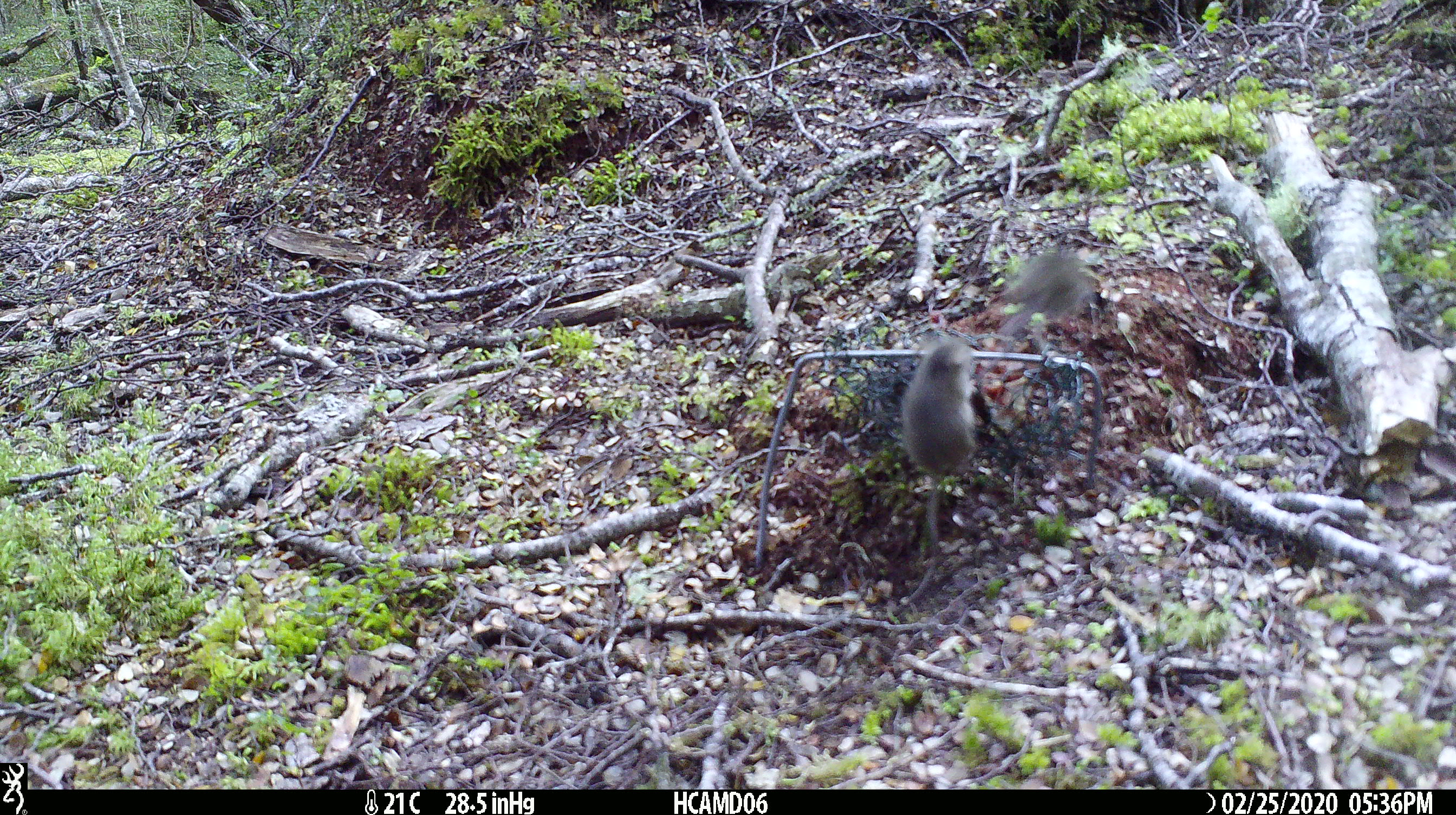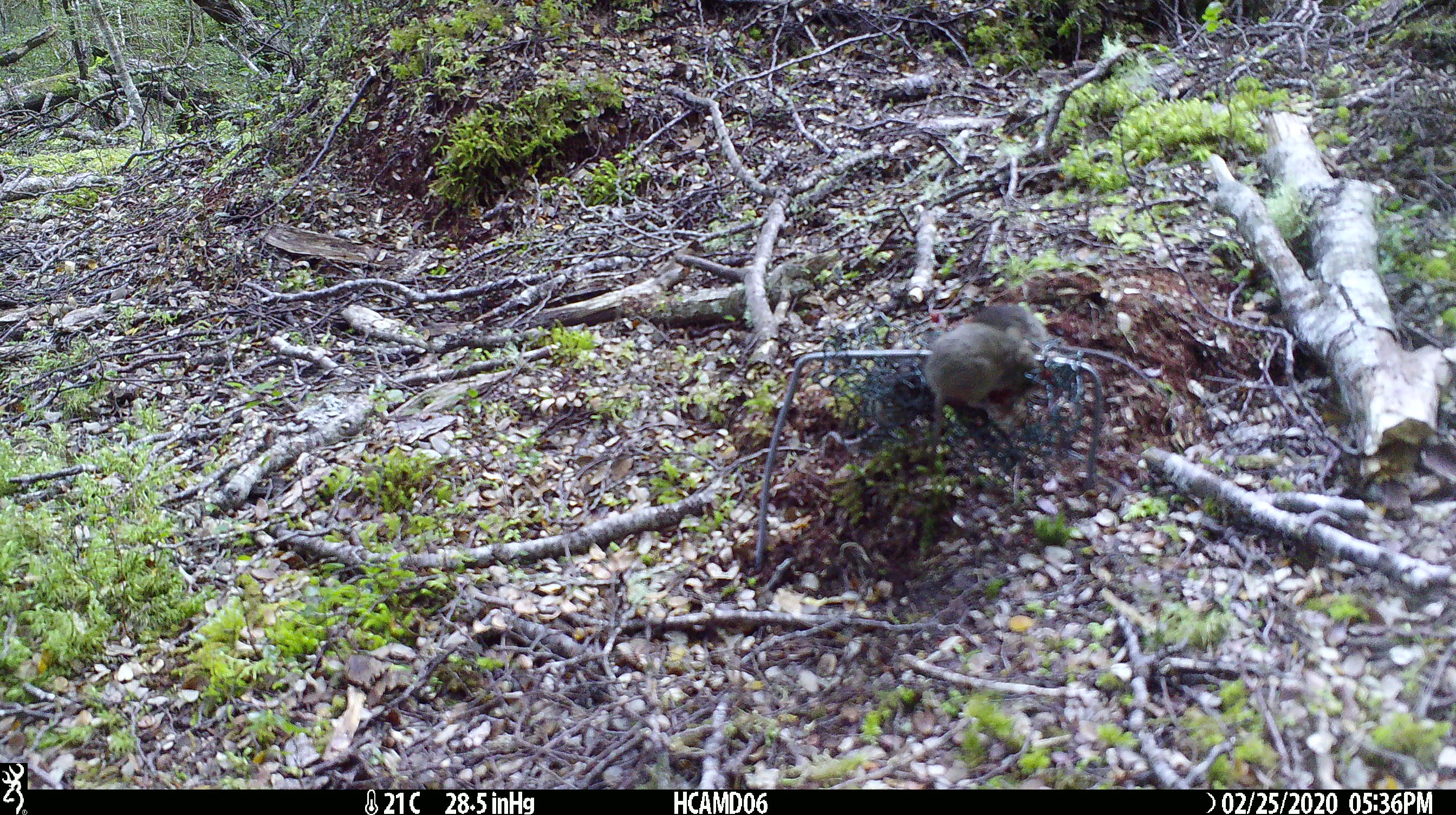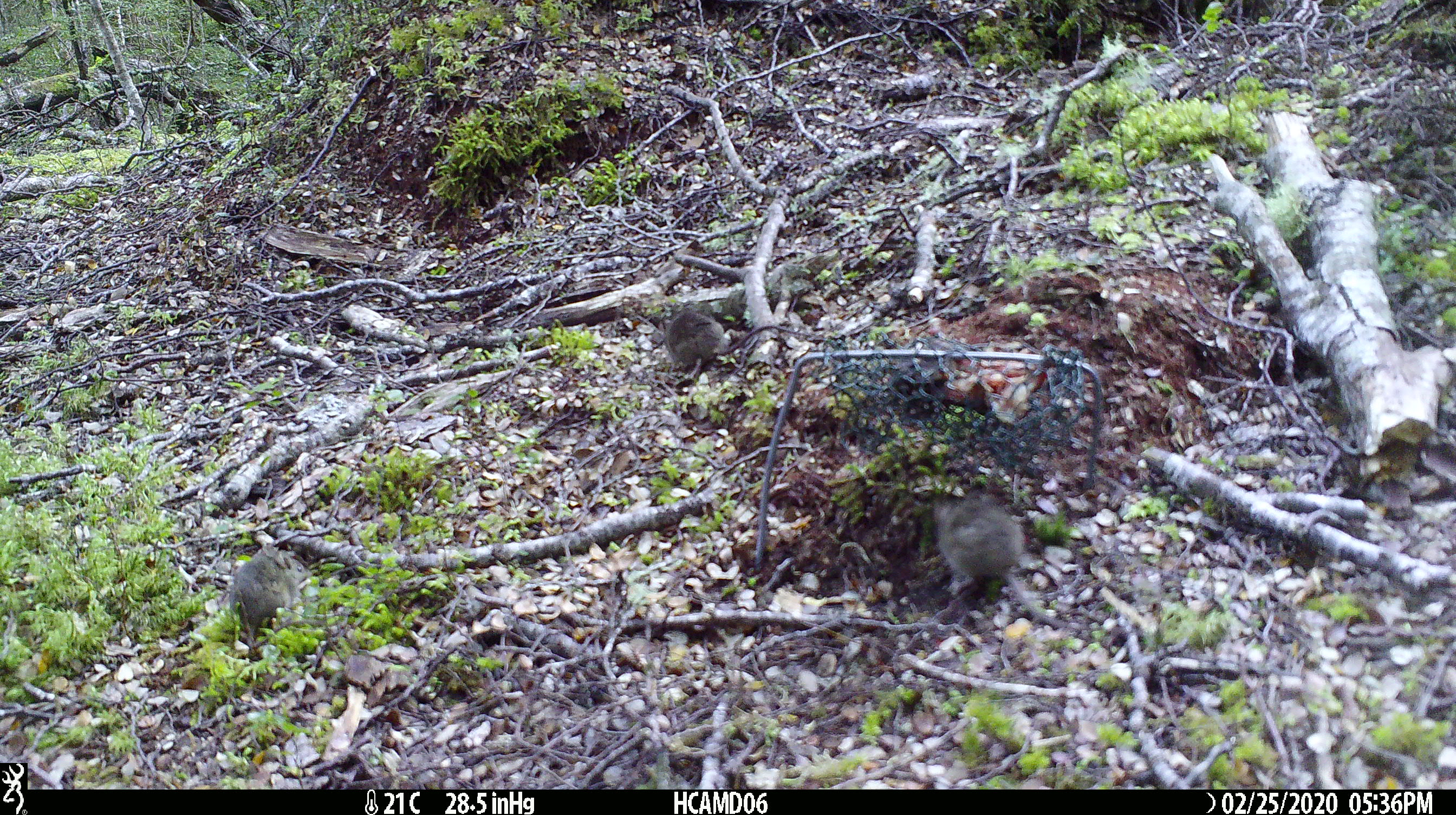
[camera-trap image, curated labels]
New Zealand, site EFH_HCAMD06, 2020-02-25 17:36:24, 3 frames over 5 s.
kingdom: Animalia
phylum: Chordata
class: Mammalia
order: Rodentia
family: Muridae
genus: Mus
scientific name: Mus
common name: mouse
Mouse (Mus).